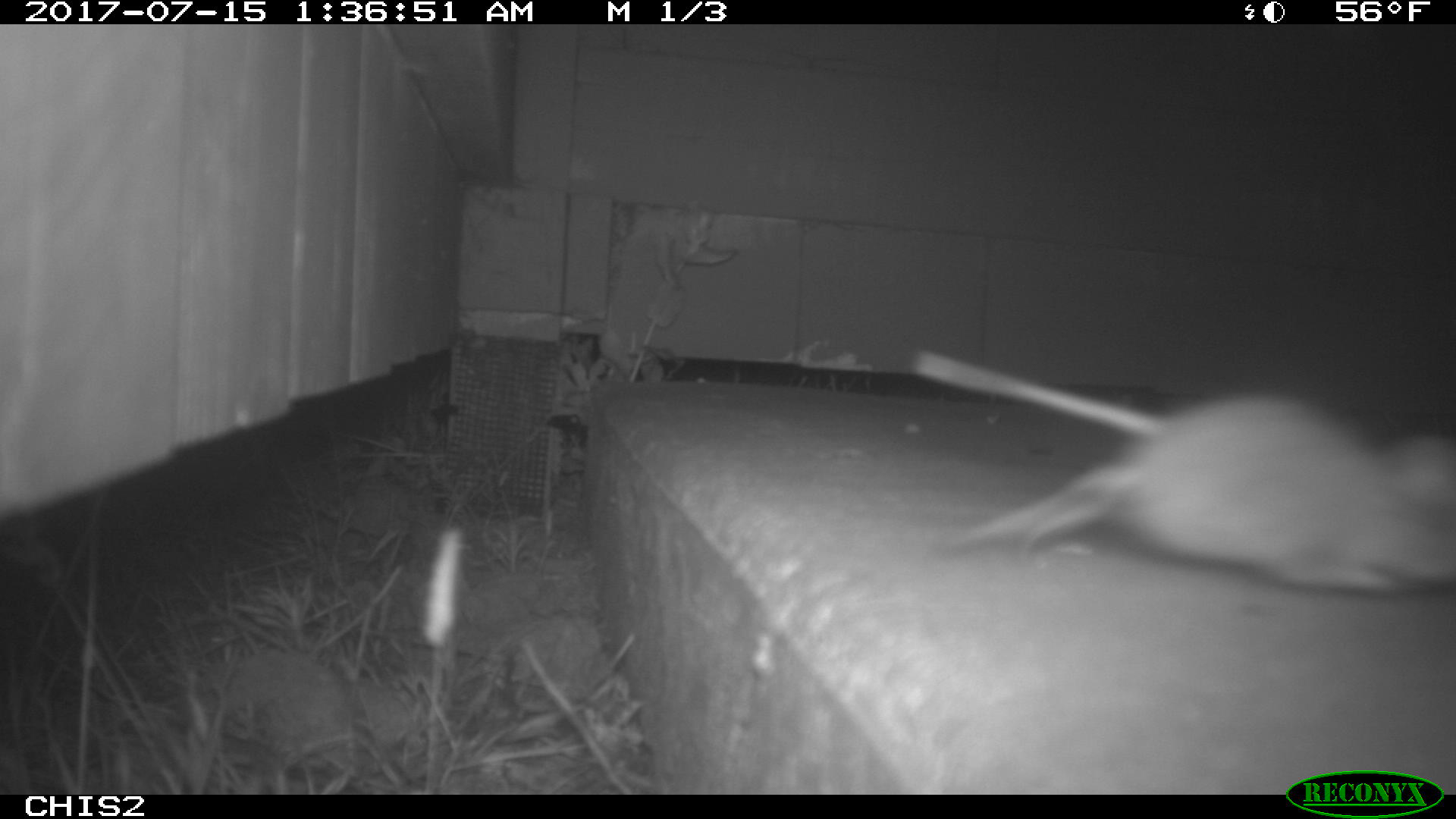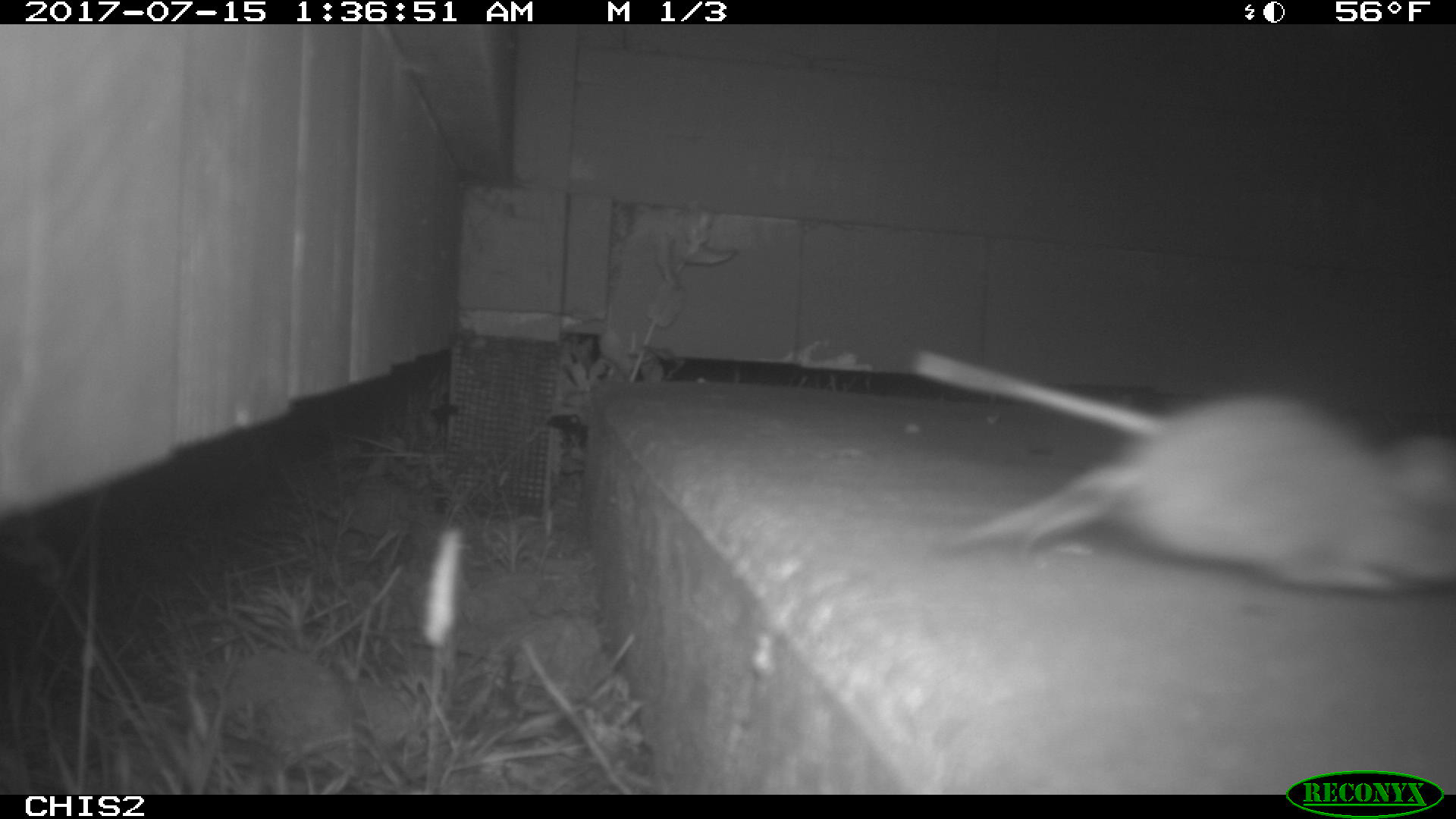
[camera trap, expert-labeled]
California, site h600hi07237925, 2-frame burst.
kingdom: Animalia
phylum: Chordata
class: Mammalia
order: Rodentia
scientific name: Rodentia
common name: rodent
Rodent (Rodentia).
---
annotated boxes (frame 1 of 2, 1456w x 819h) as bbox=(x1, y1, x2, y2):
rodent: bbox=(906, 346, 1455, 598)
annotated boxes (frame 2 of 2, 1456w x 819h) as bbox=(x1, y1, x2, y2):
rodent: bbox=(912, 346, 1454, 595)